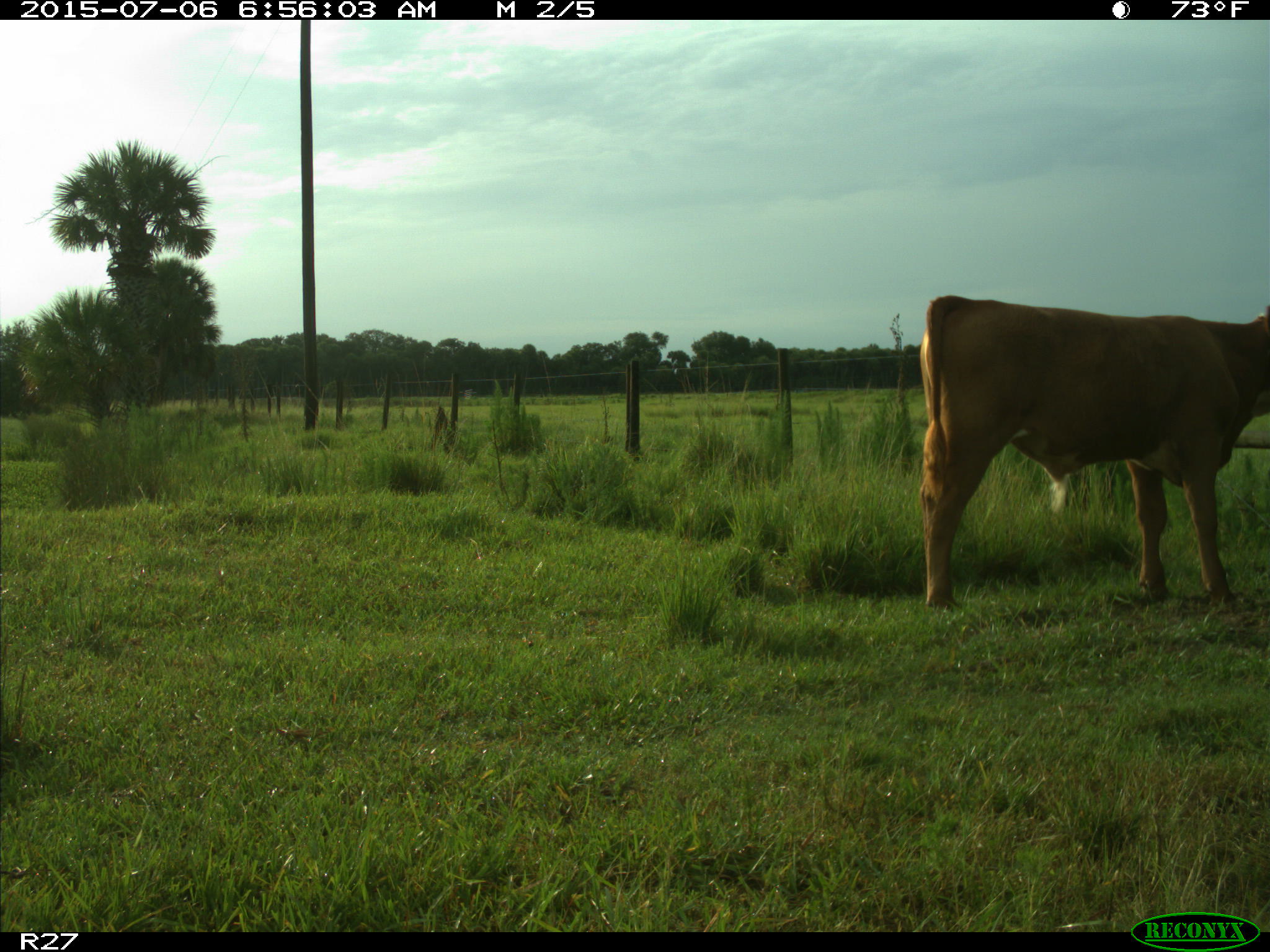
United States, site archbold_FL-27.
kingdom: Animalia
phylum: Chordata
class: Mammalia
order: Artiodactyla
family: Bovidae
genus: Bos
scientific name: Bos taurus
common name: domestic cow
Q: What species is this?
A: Bos taurus (domestic cow).